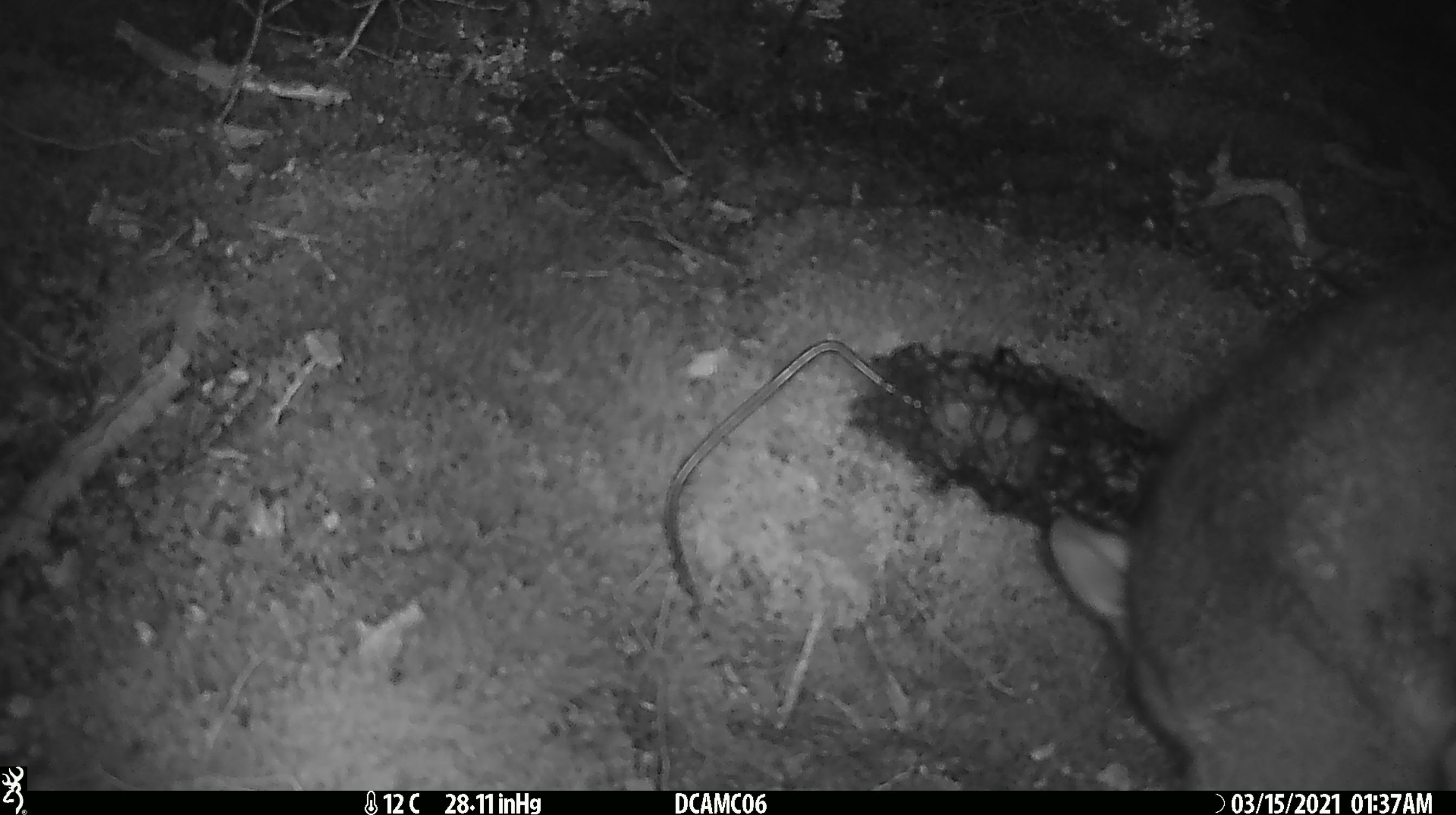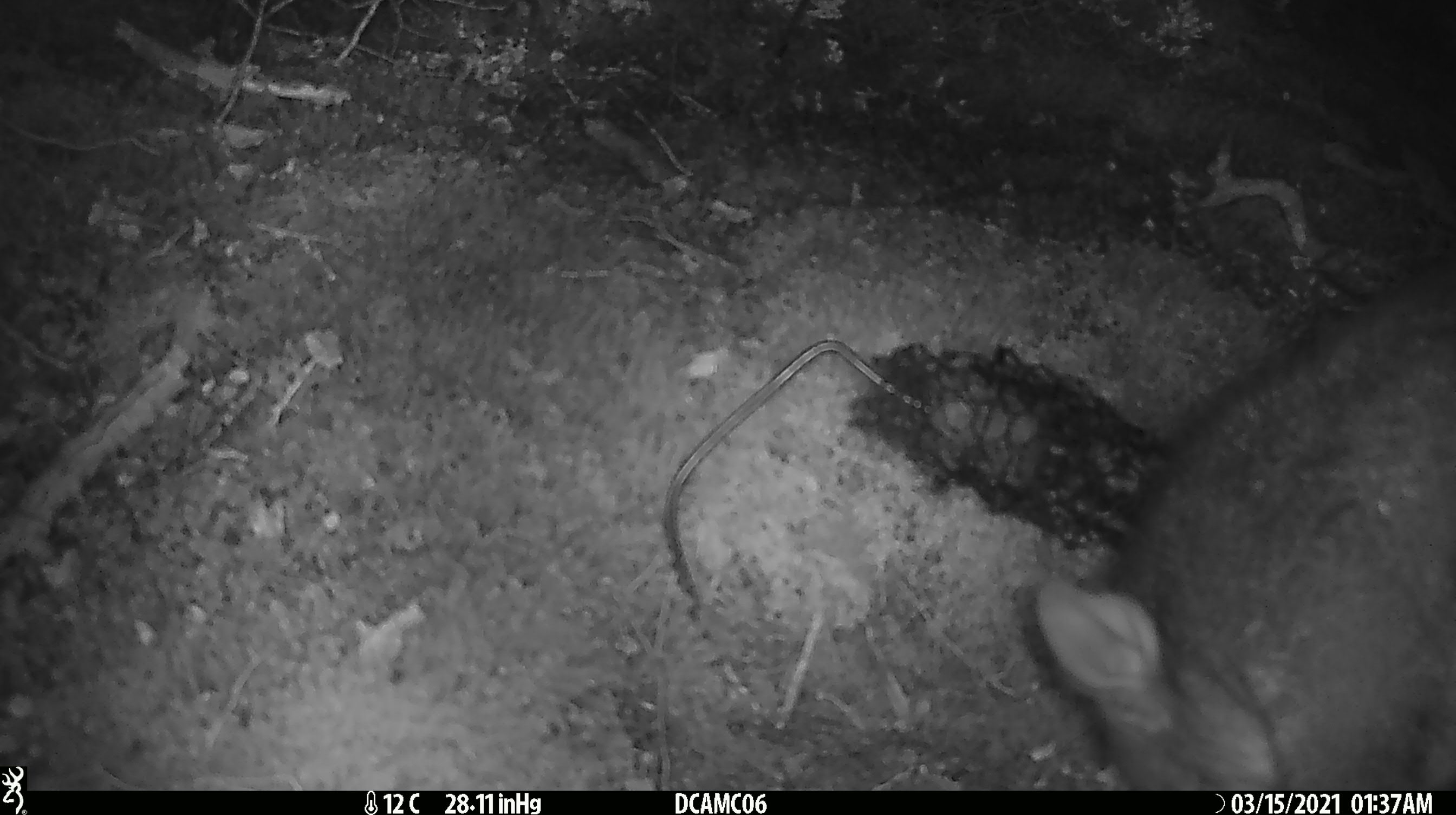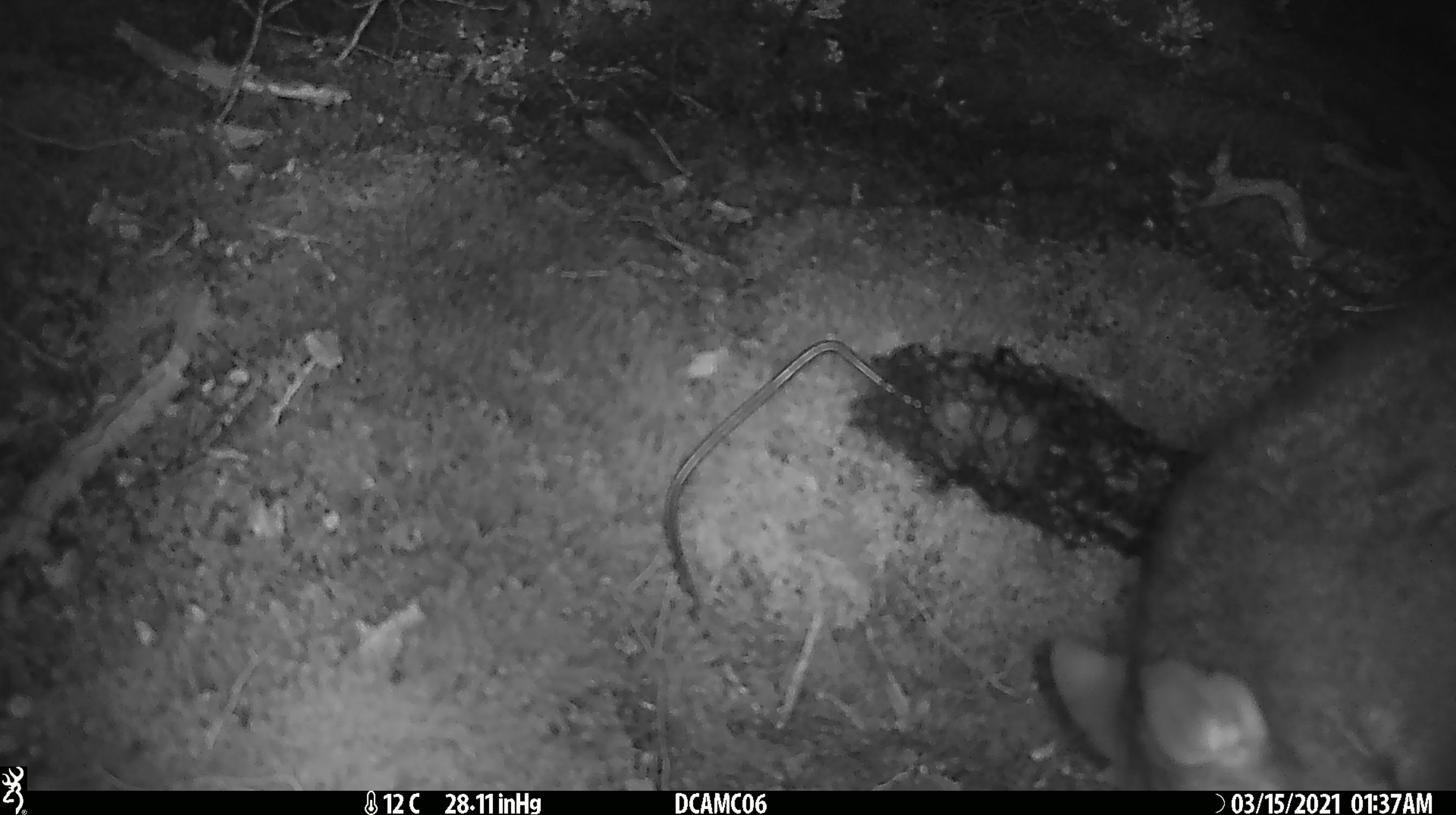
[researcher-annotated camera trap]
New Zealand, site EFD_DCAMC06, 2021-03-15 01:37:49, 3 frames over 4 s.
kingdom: Animalia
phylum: Chordata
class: Mammalia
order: Diprotodontia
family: Phalangeridae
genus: Trichosurus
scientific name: Trichosurus vulpecula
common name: common brushtail possum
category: possum